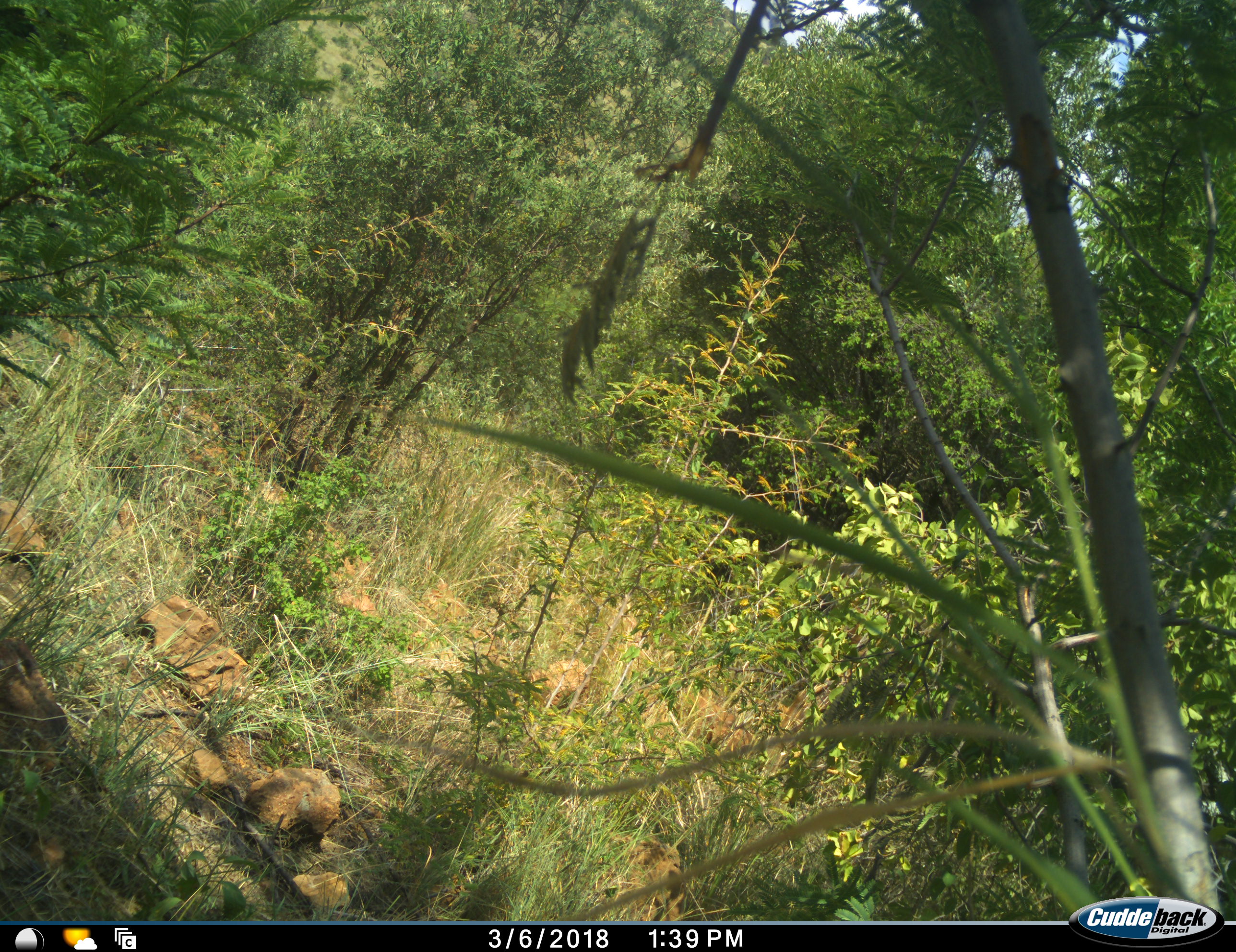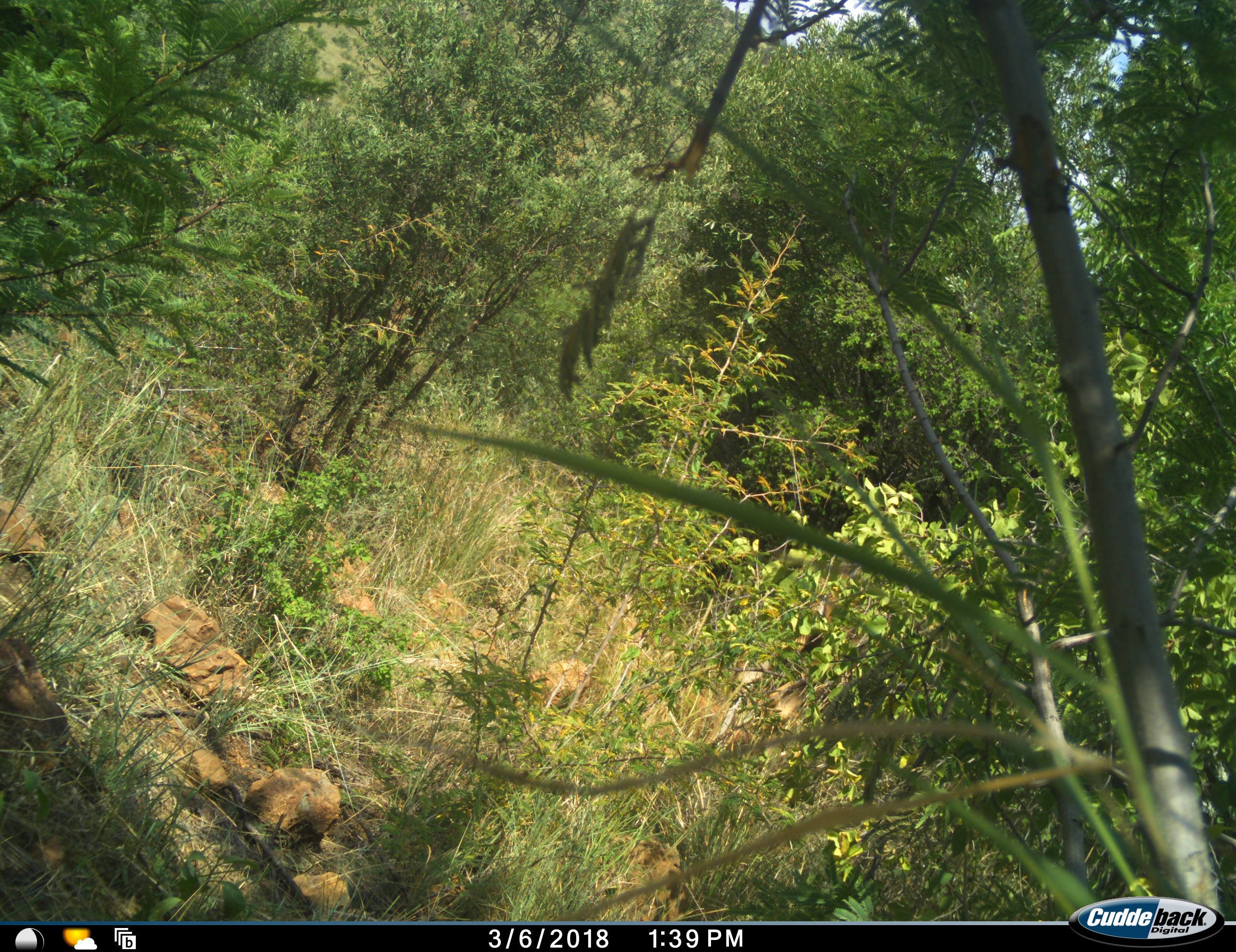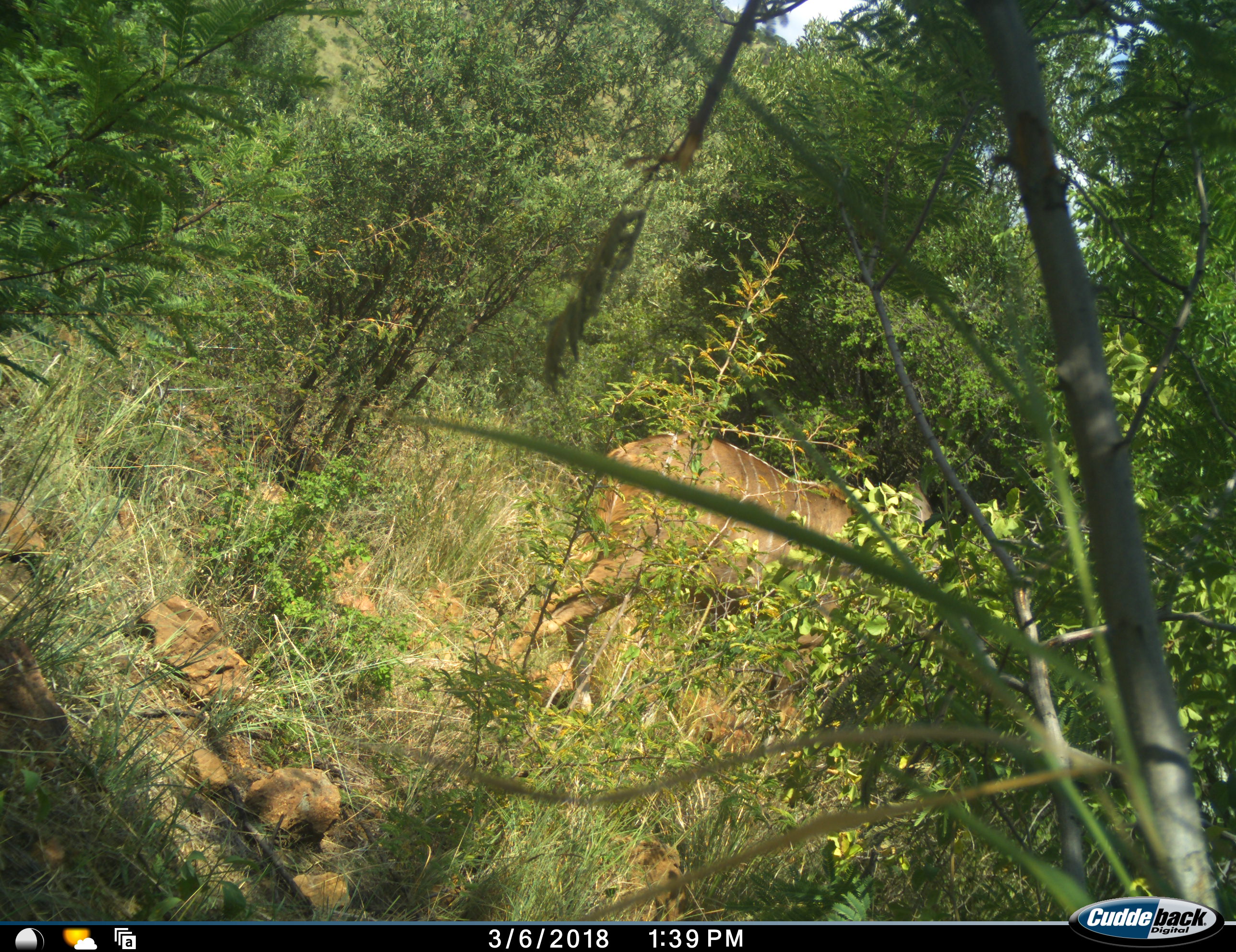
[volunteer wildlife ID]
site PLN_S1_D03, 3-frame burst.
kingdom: Animalia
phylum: Chordata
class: Mammalia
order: Artiodactyla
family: Bovidae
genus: Tragelaphus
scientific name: Tragelaphus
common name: kudu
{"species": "kudu (Tragelaphus)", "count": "1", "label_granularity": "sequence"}